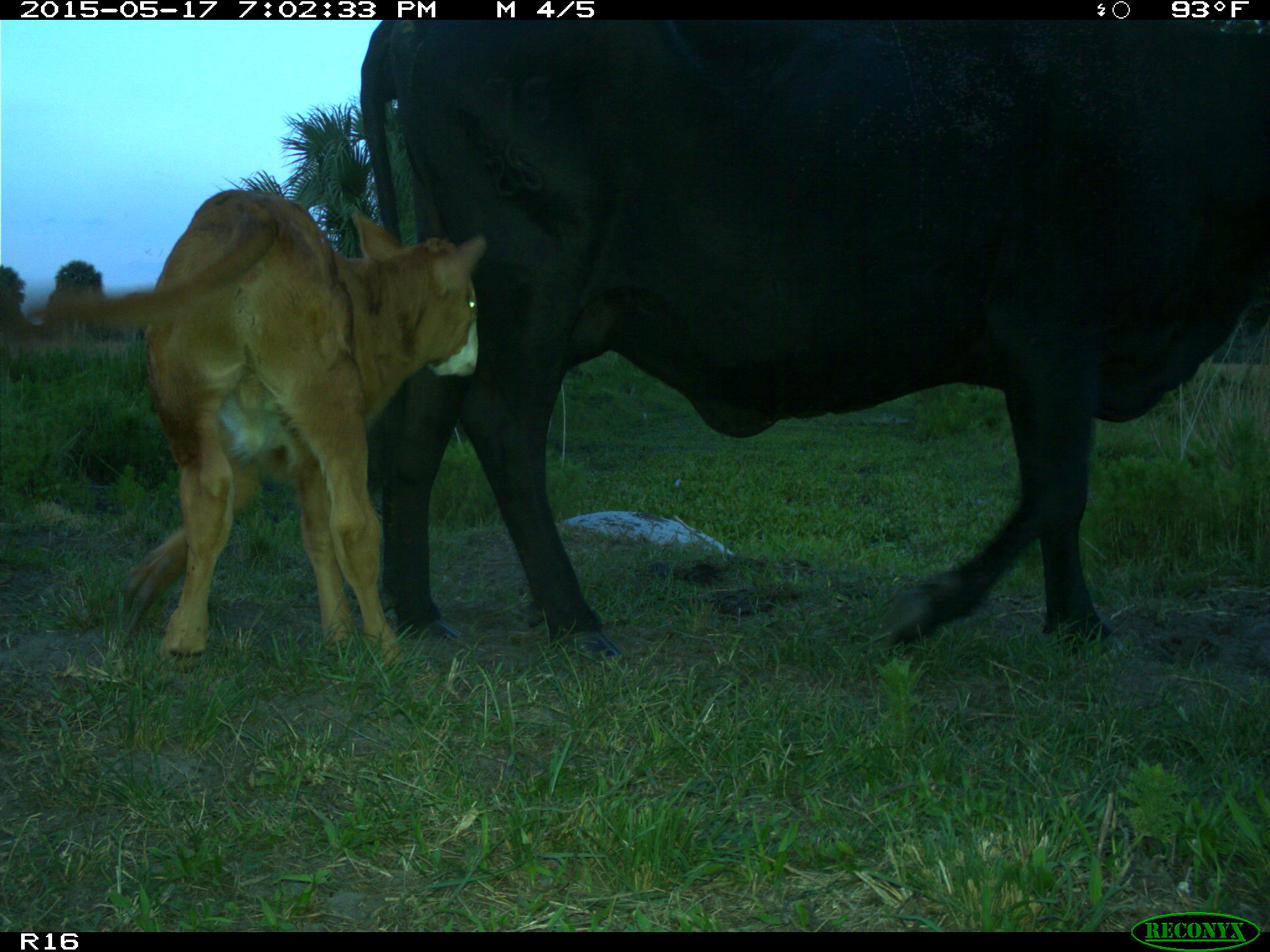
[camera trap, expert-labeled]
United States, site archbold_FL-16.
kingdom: Animalia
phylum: Chordata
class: Mammalia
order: Artiodactyla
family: Bovidae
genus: Bos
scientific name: Bos taurus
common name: domestic cow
Bos taurus (domestic cow).